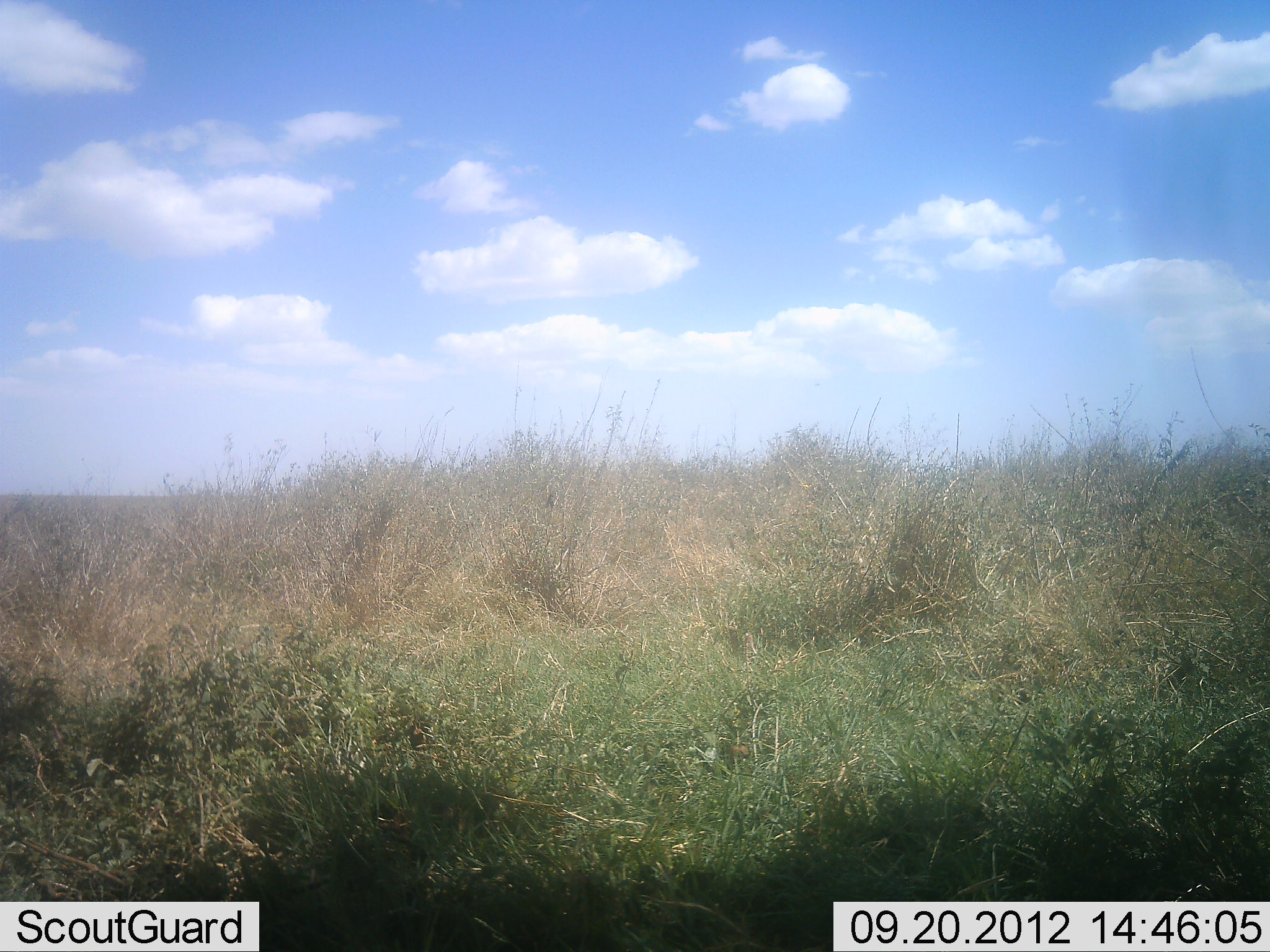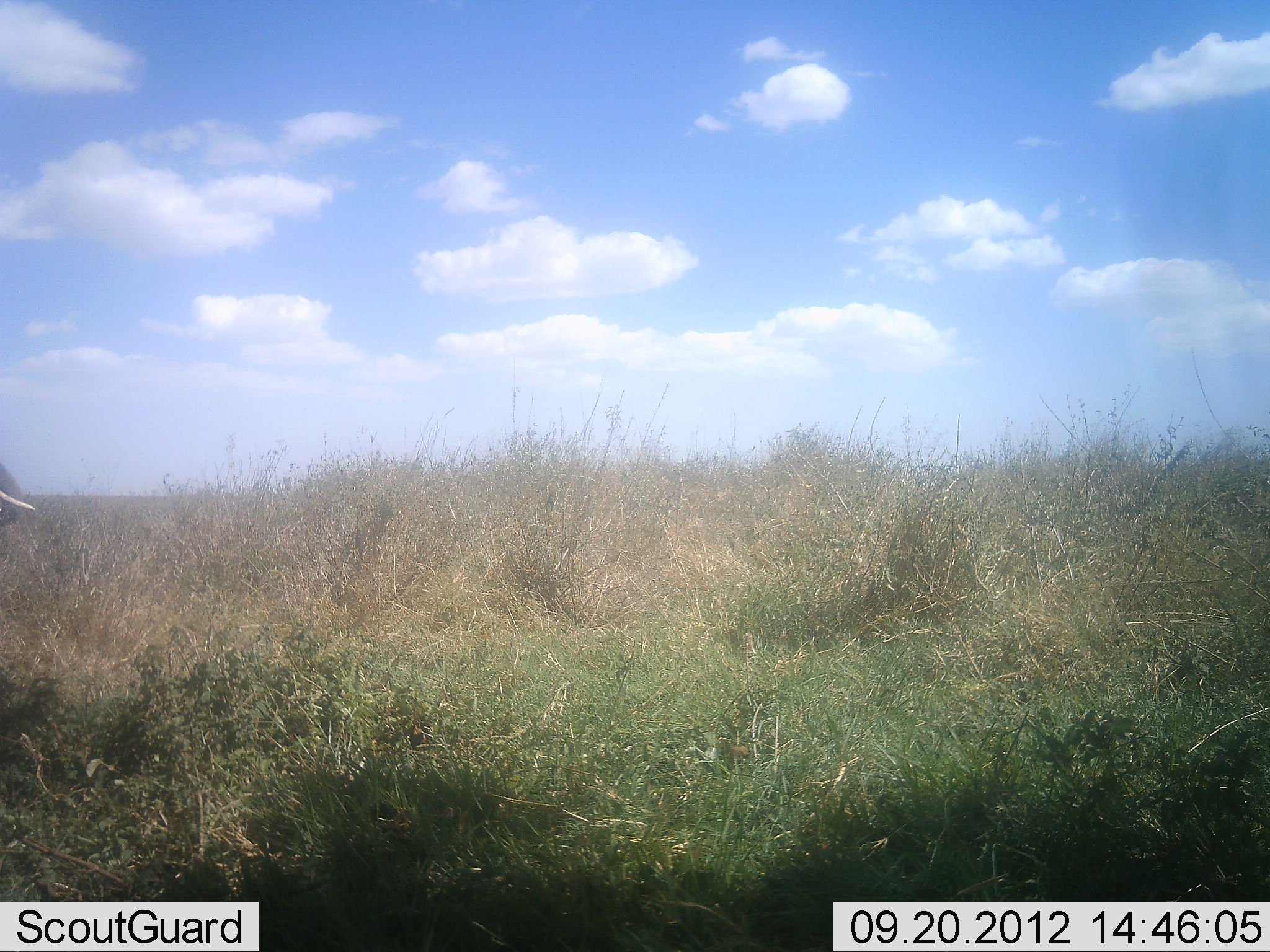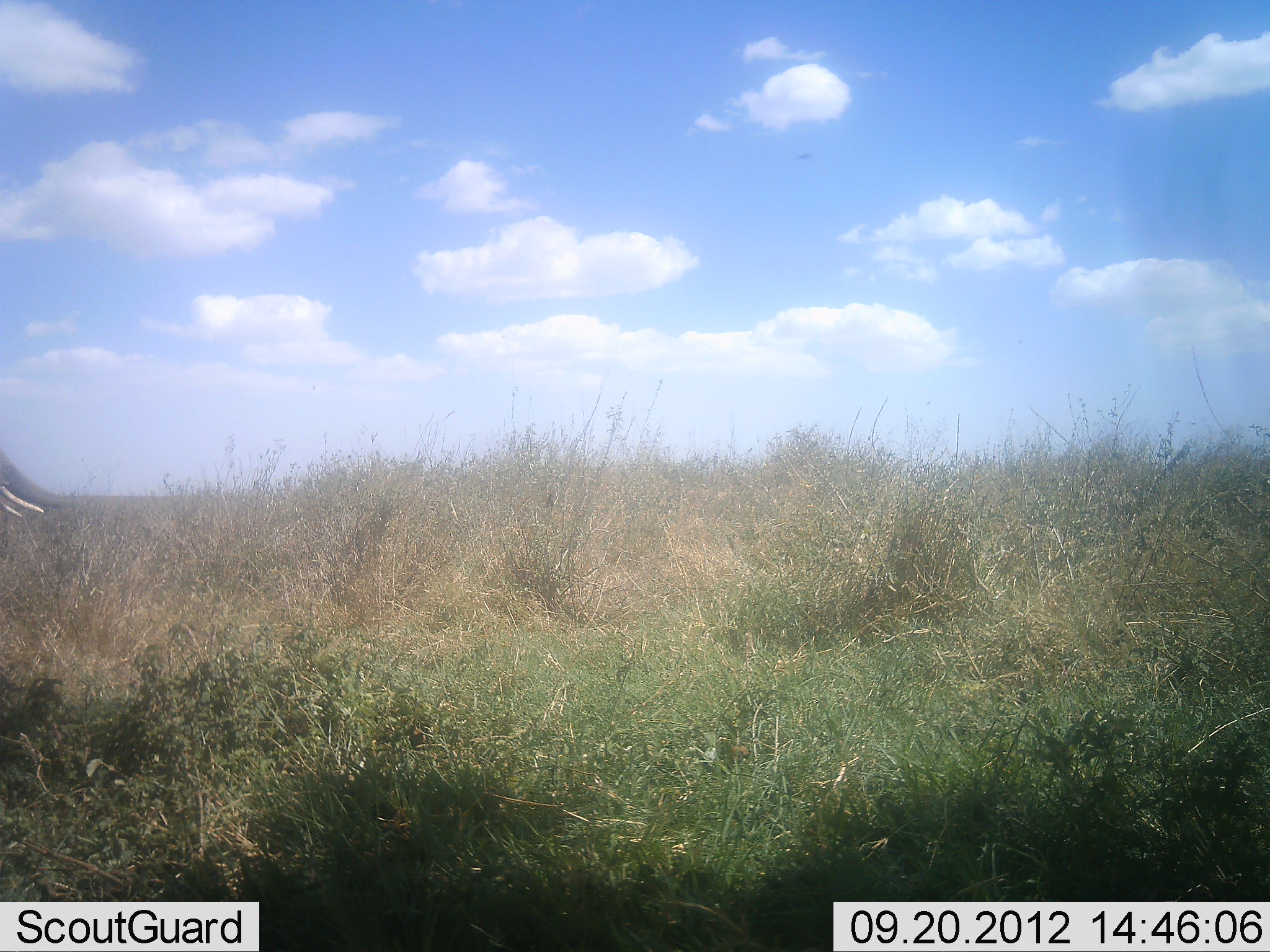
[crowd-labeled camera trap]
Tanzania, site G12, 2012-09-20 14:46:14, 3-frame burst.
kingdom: Animalia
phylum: Chordata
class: Mammalia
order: Proboscidea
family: Elephantidae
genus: Loxodonta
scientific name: Loxodonta africana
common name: african bush elephant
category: elephant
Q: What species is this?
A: Elephant (african bush elephant) (Loxodonta africana).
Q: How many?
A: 1.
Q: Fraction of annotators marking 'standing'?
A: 20%.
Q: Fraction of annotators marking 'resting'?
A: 0%.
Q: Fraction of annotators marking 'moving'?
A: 60%.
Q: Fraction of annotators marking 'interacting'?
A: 0%.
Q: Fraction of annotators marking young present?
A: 0%.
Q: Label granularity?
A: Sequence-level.